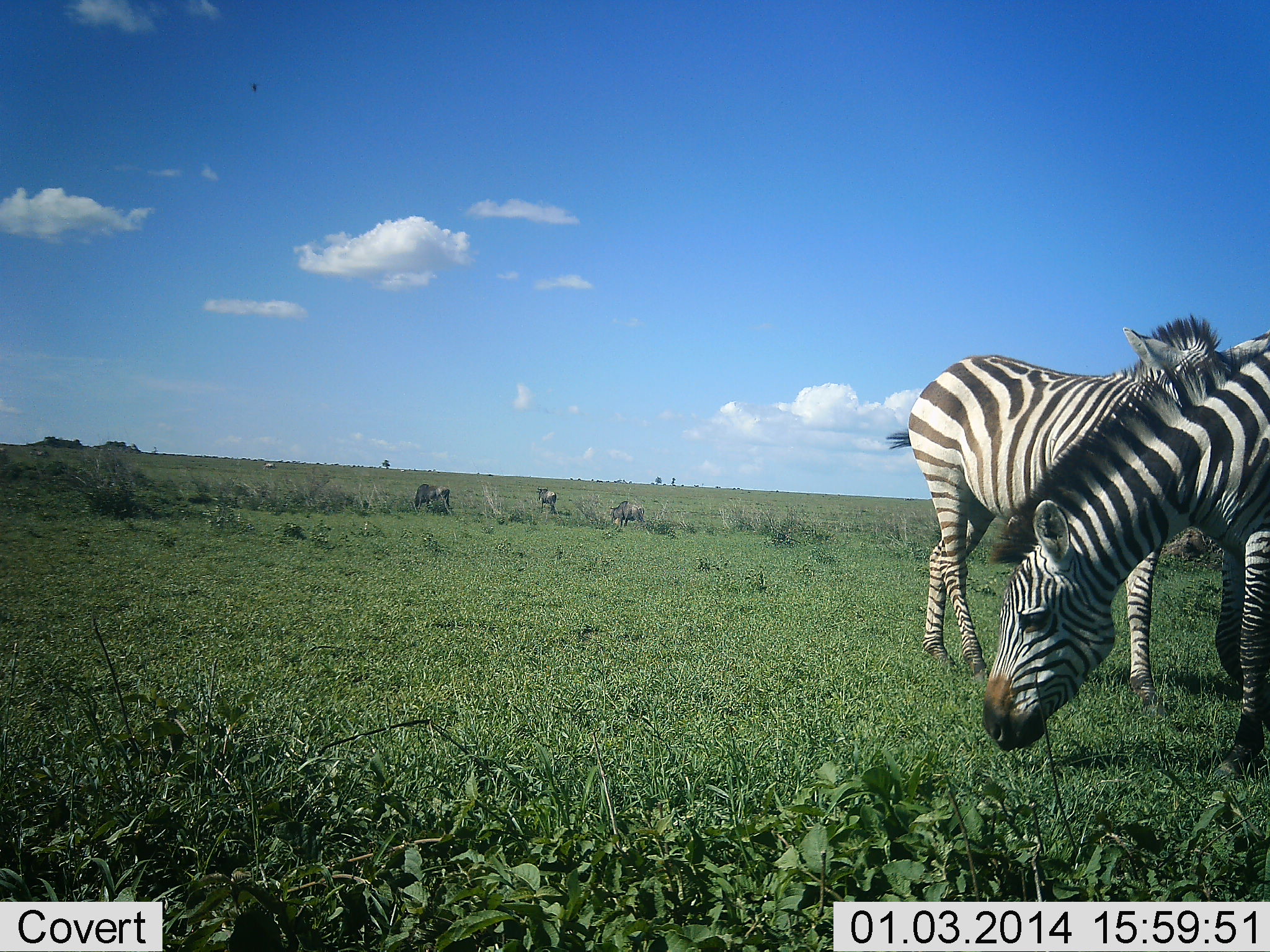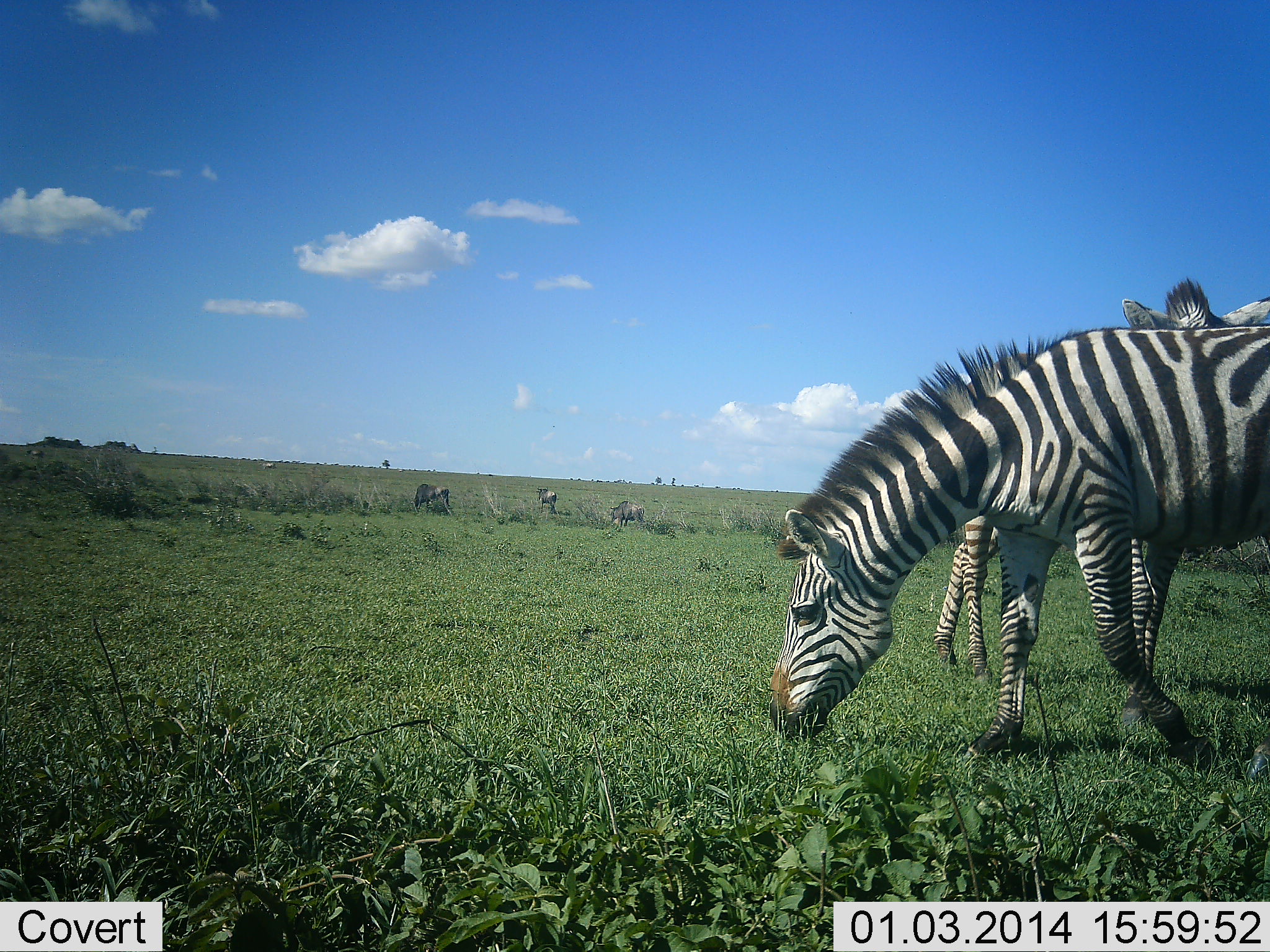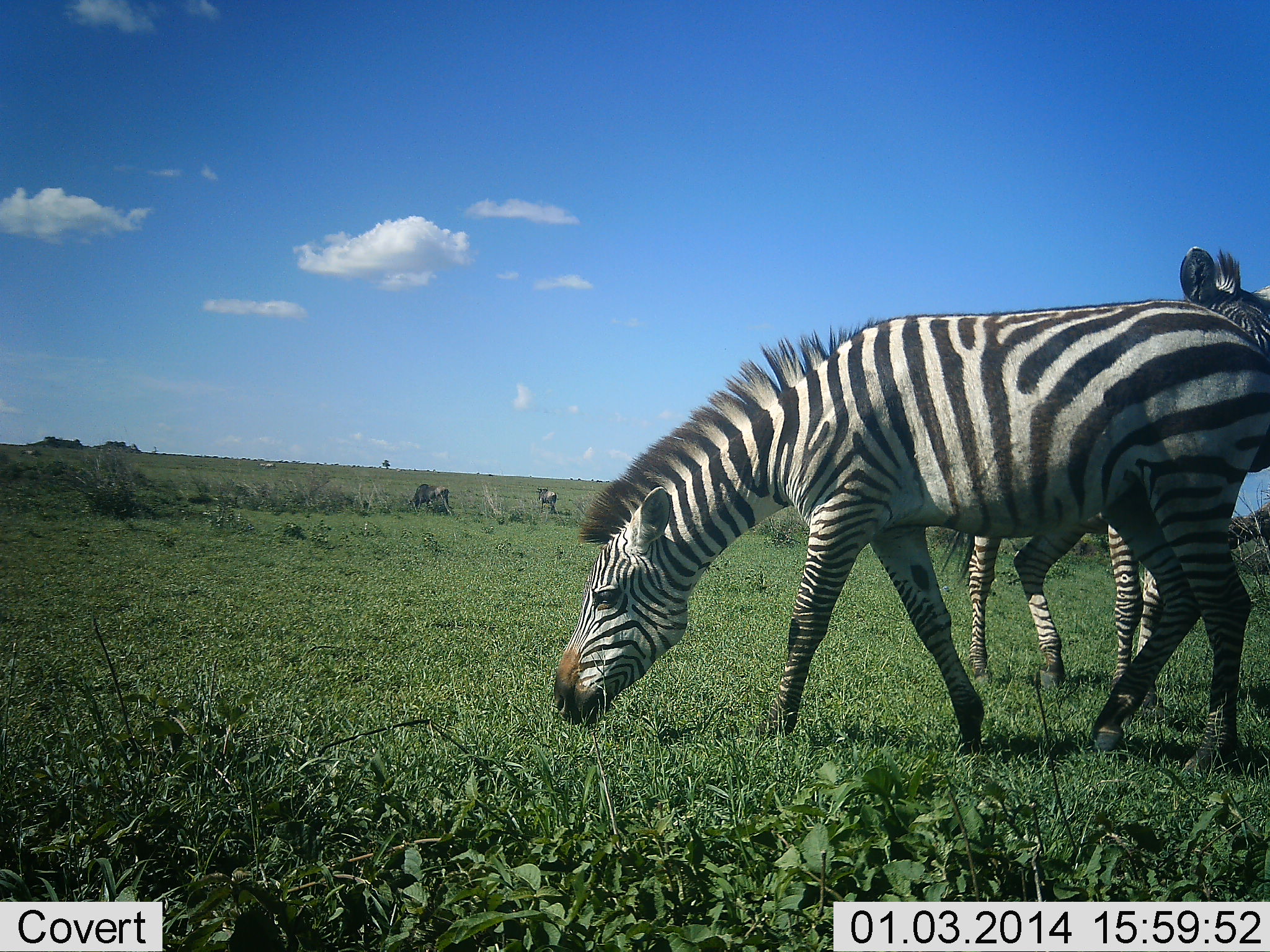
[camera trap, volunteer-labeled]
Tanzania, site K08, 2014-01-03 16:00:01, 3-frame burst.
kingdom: Animalia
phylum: Chordata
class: Mammalia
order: Artiodactyla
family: Bovidae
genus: Connochaetes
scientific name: Connochaetes taurinus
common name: blue wildebeest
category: wildebeest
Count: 3.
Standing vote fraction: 45%.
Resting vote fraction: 0%.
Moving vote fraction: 36%.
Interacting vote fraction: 0%.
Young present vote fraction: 0%.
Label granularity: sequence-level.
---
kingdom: Animalia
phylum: Chordata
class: Mammalia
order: Perissodactyla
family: Equidae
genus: Equus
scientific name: Equus quagga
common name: plains zebra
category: zebra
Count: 2.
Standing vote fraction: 33%.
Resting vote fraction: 0%.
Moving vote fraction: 53%.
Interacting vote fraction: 0%.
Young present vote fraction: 0%.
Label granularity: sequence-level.